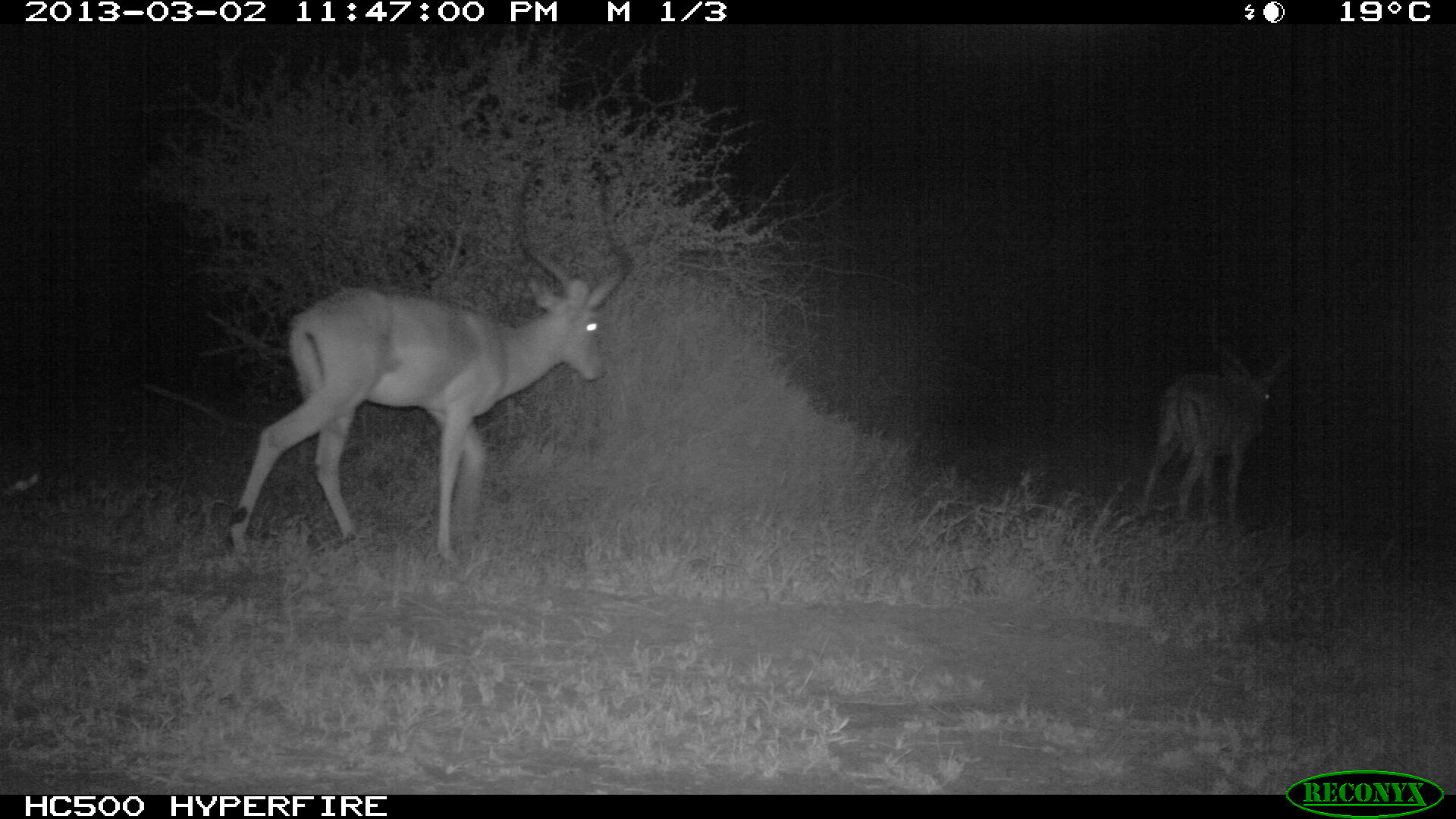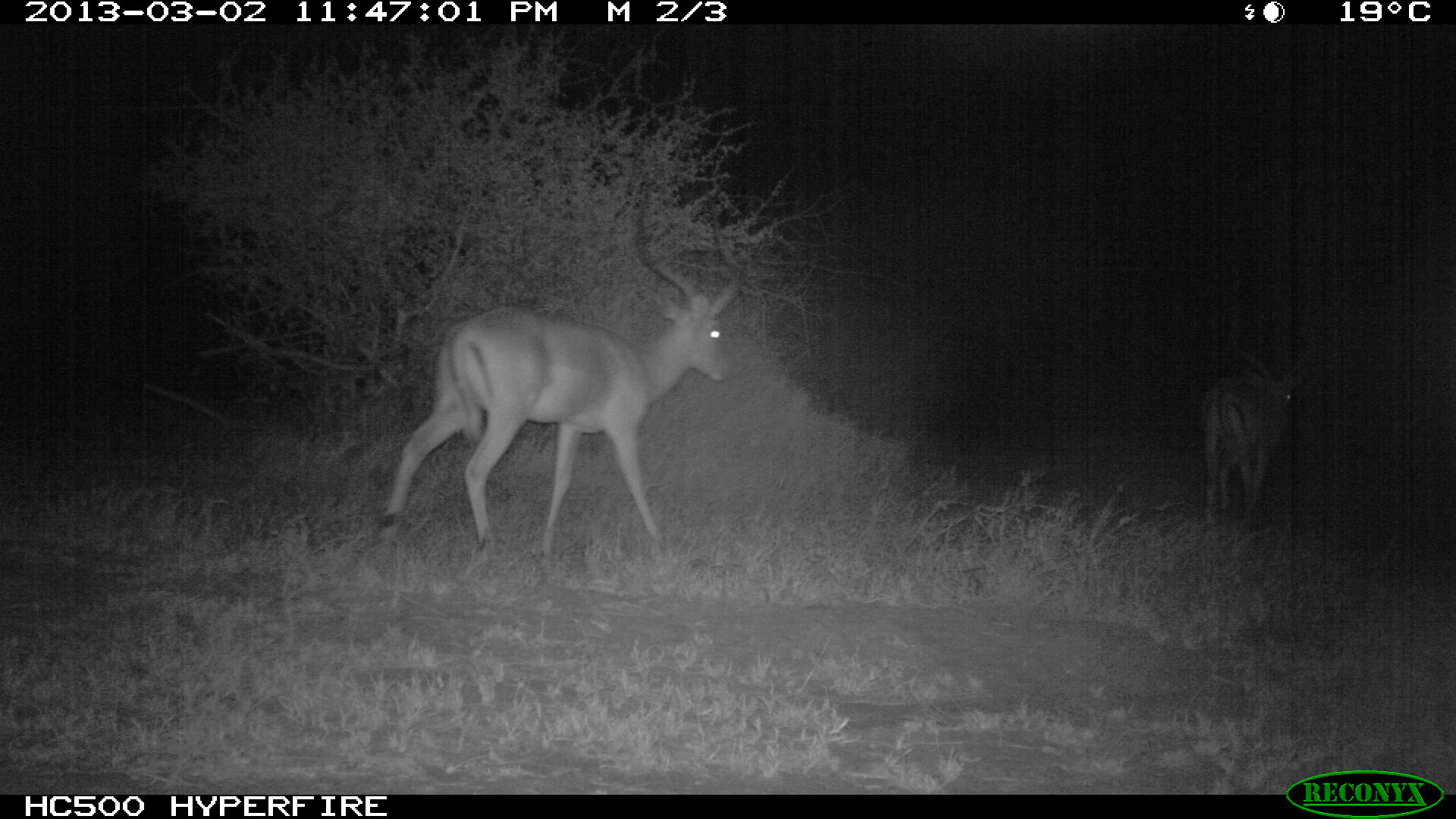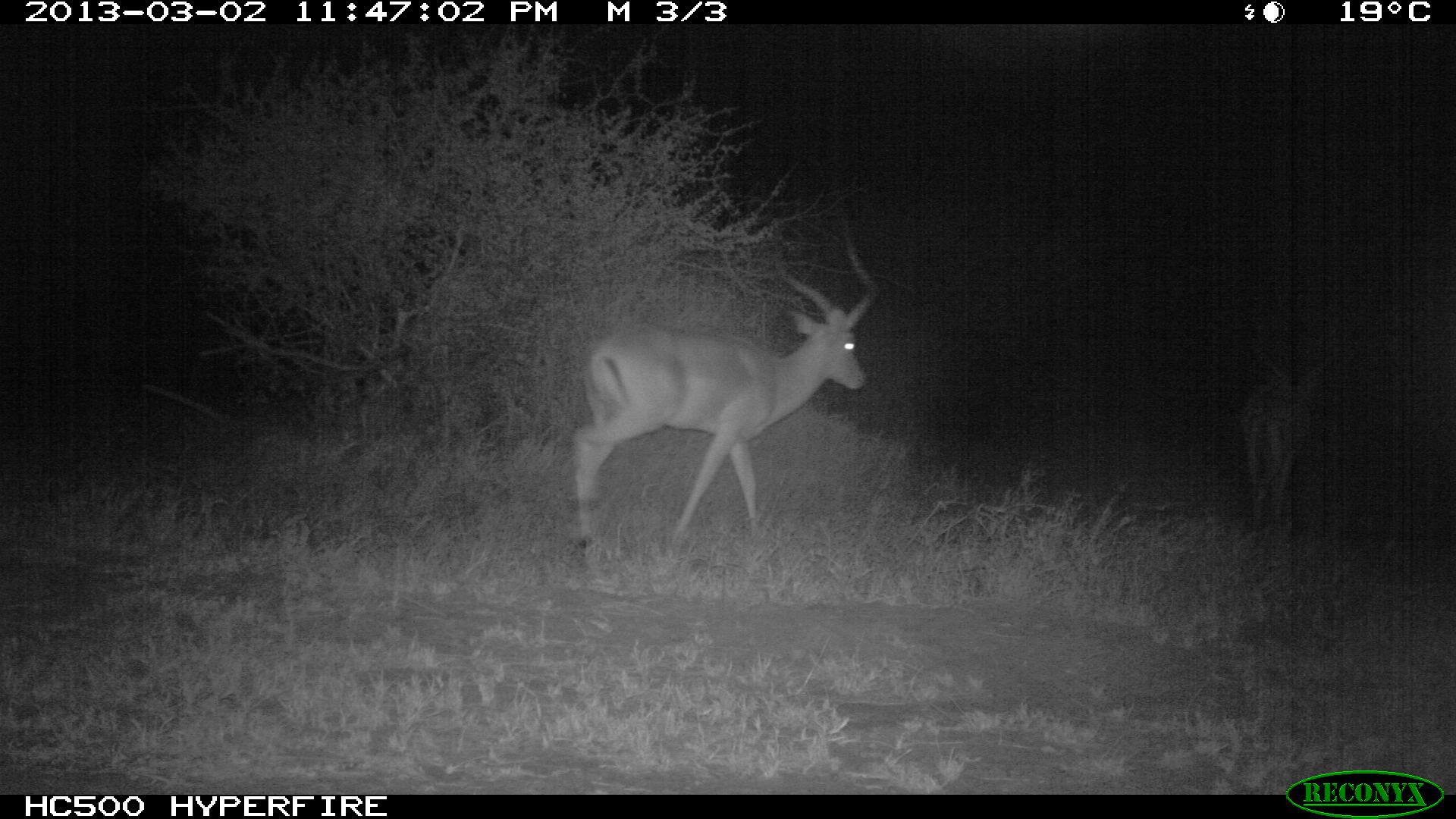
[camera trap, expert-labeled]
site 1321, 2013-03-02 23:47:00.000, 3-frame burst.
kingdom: Animalia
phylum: Chordata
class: Mammalia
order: Artiodactyla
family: Bovidae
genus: Aepyceros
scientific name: Aepyceros melampus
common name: impala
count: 2